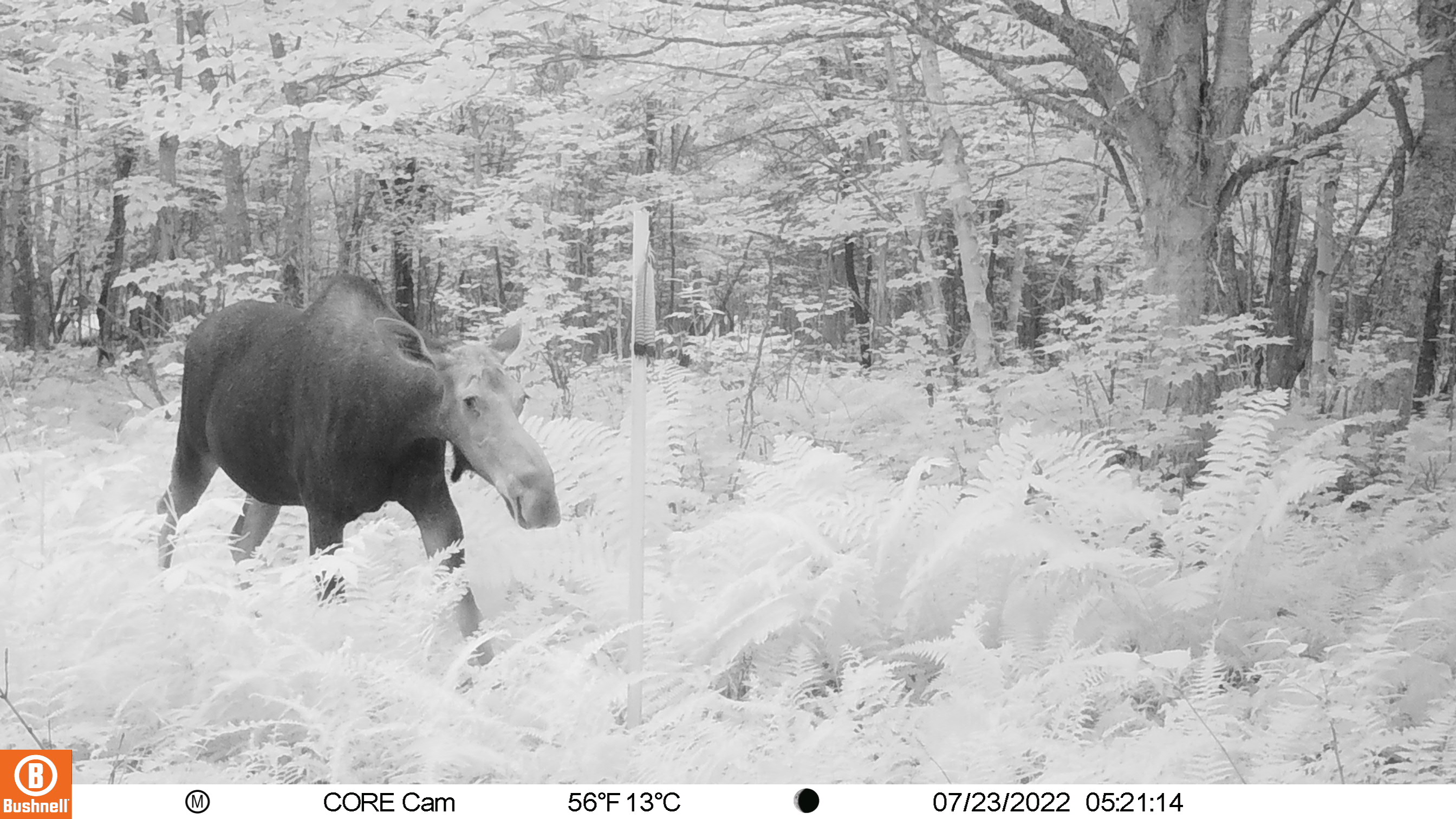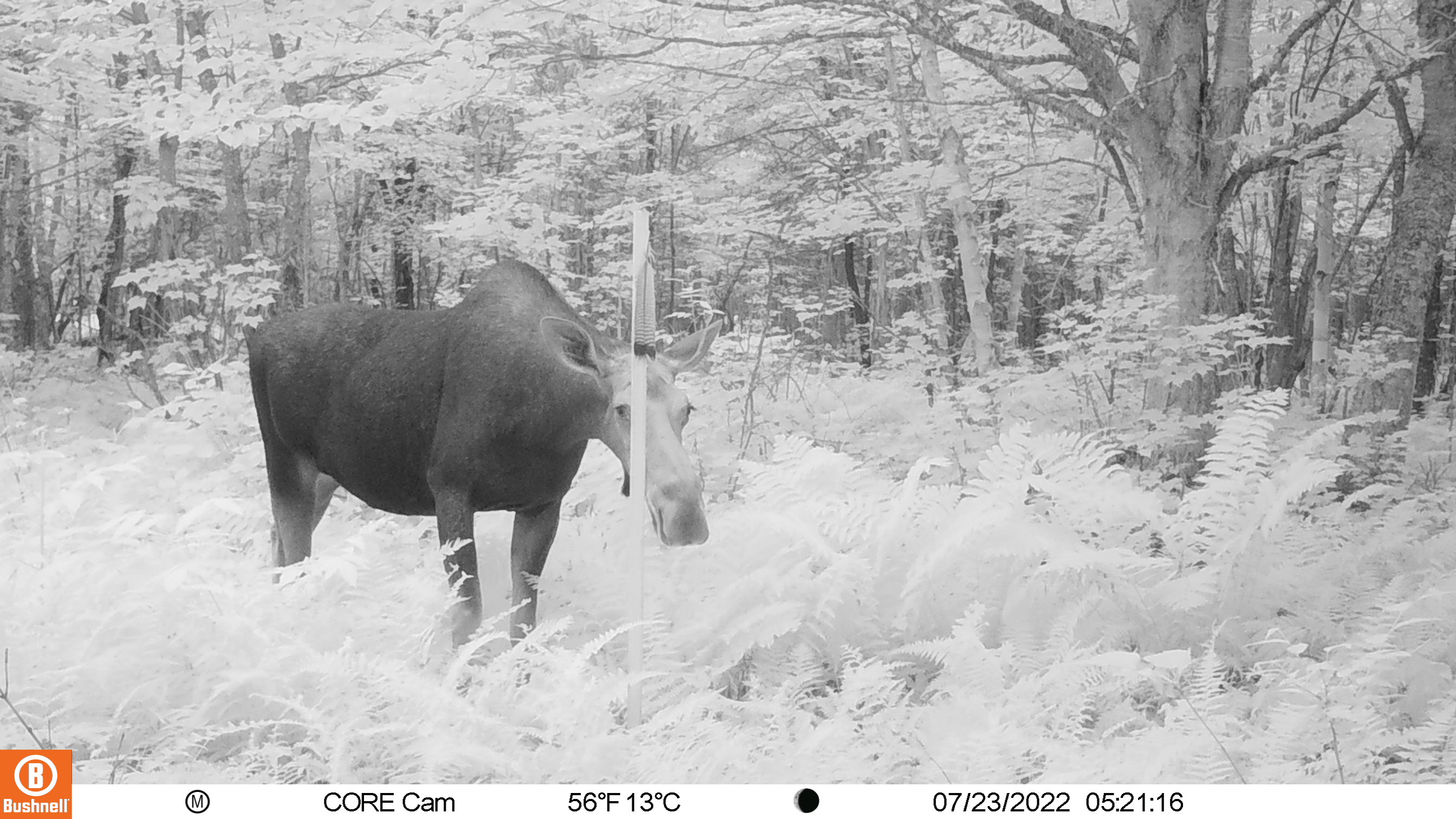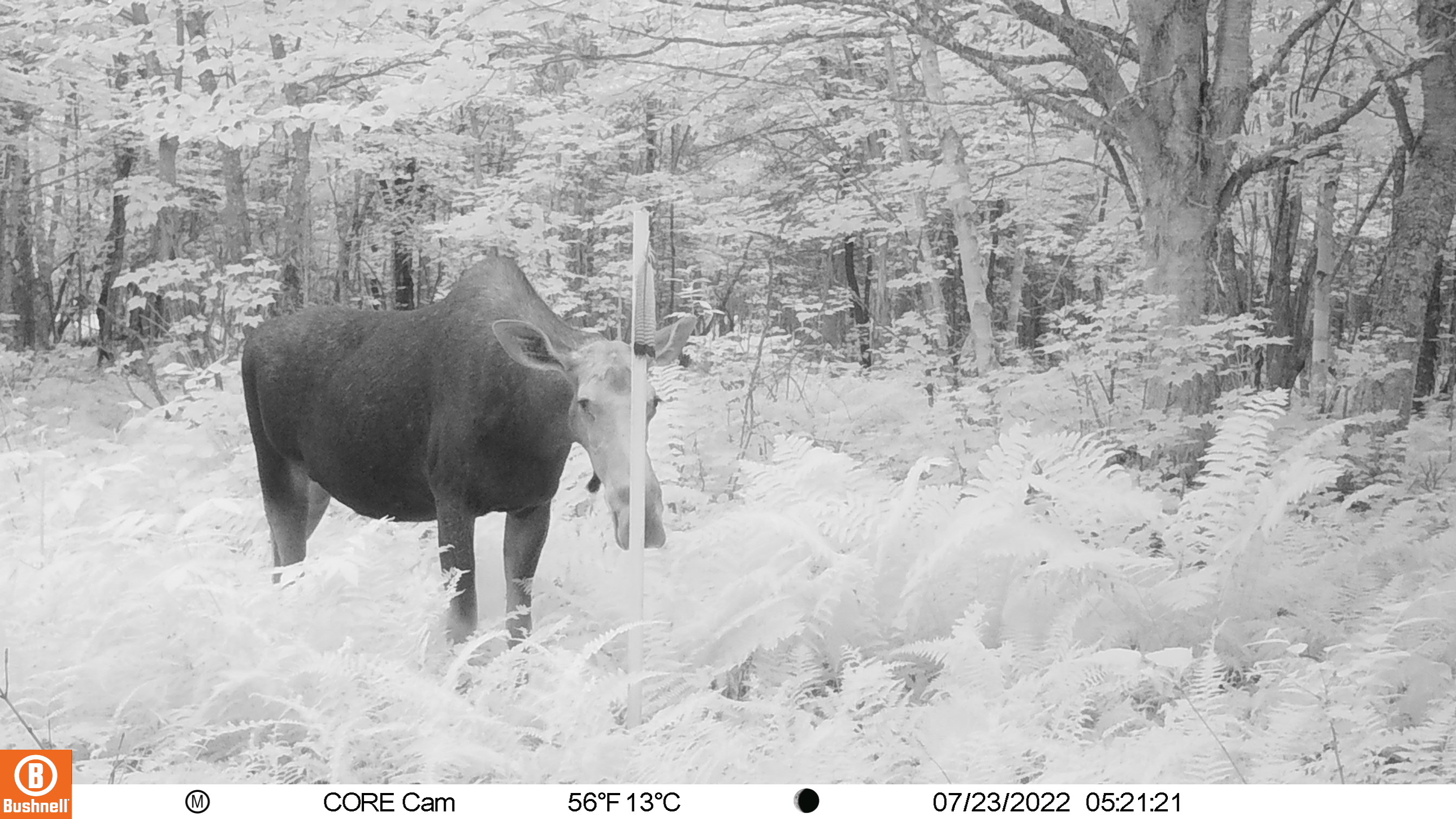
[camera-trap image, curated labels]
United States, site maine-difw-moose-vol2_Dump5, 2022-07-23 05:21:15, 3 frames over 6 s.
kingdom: Animalia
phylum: Chordata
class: Mammalia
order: Artiodactyla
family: Cervidae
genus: Alces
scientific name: Alces alces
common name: moose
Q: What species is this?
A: Moose (Alces alces).